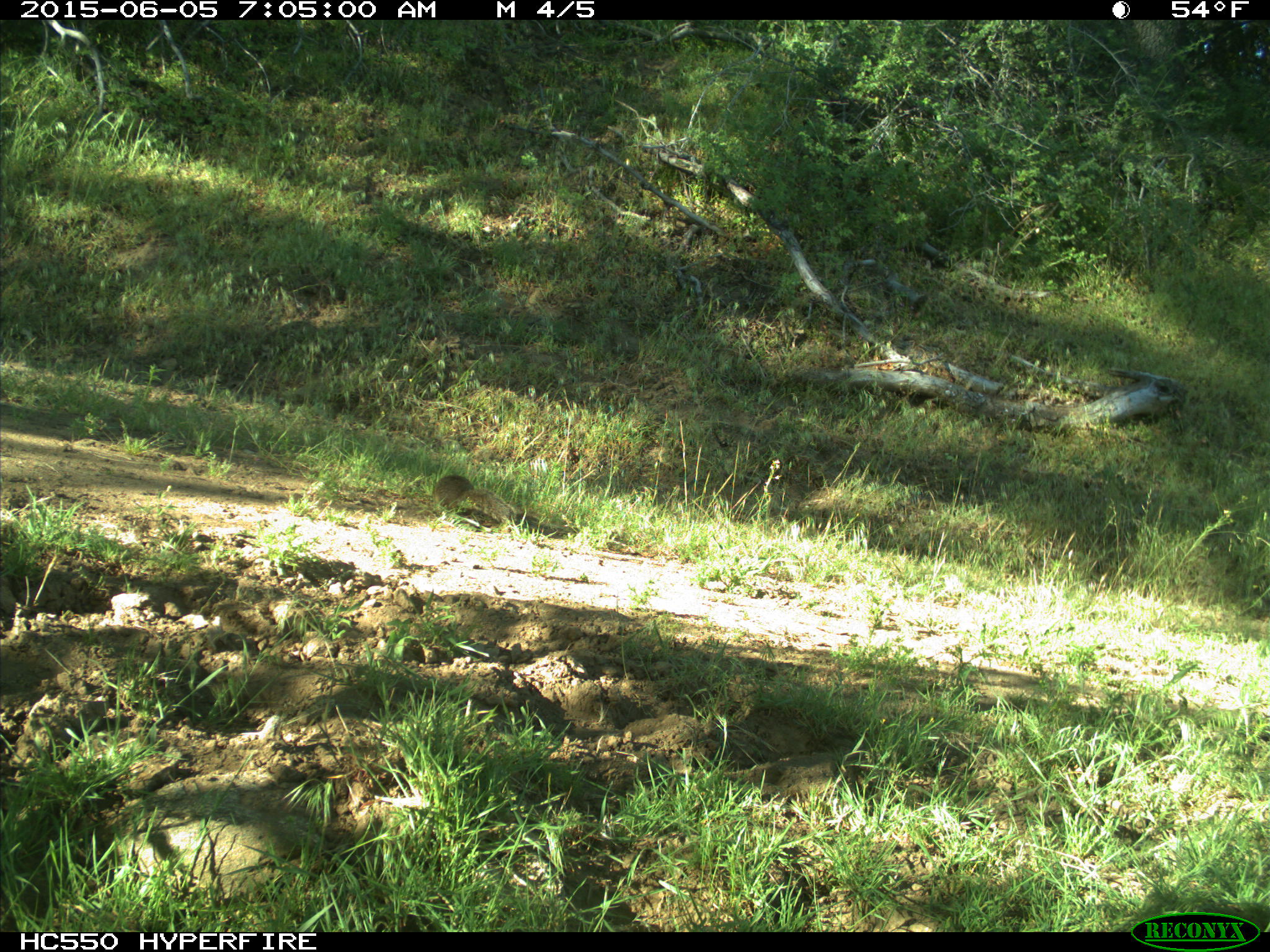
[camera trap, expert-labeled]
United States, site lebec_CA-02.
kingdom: Animalia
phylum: Chordata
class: Mammalia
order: Rodentia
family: Sciuridae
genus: Otospermophilus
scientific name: Otospermophilus beecheyi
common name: california ground squirrel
Otospermophilus beecheyi (california ground squirrel).